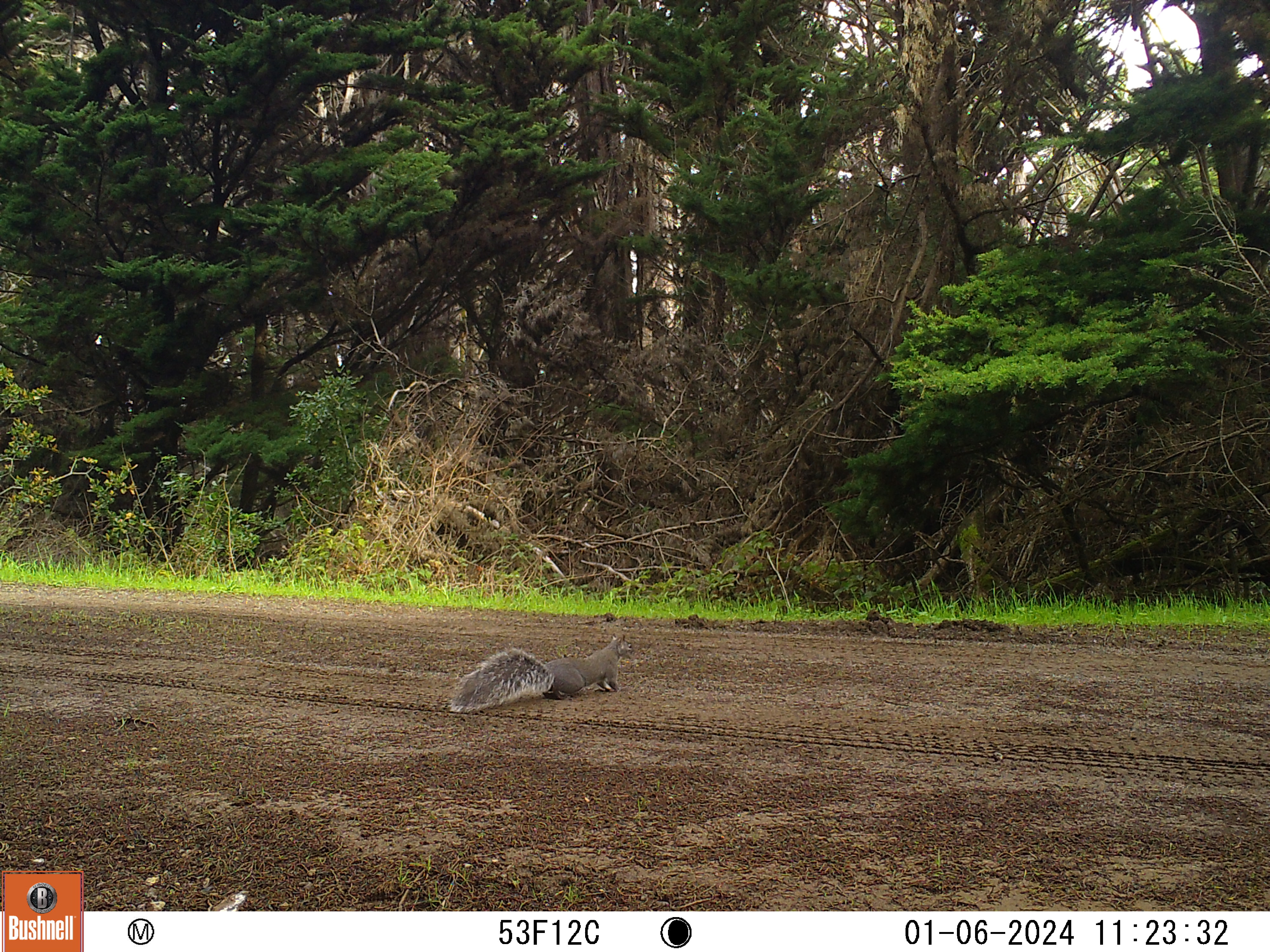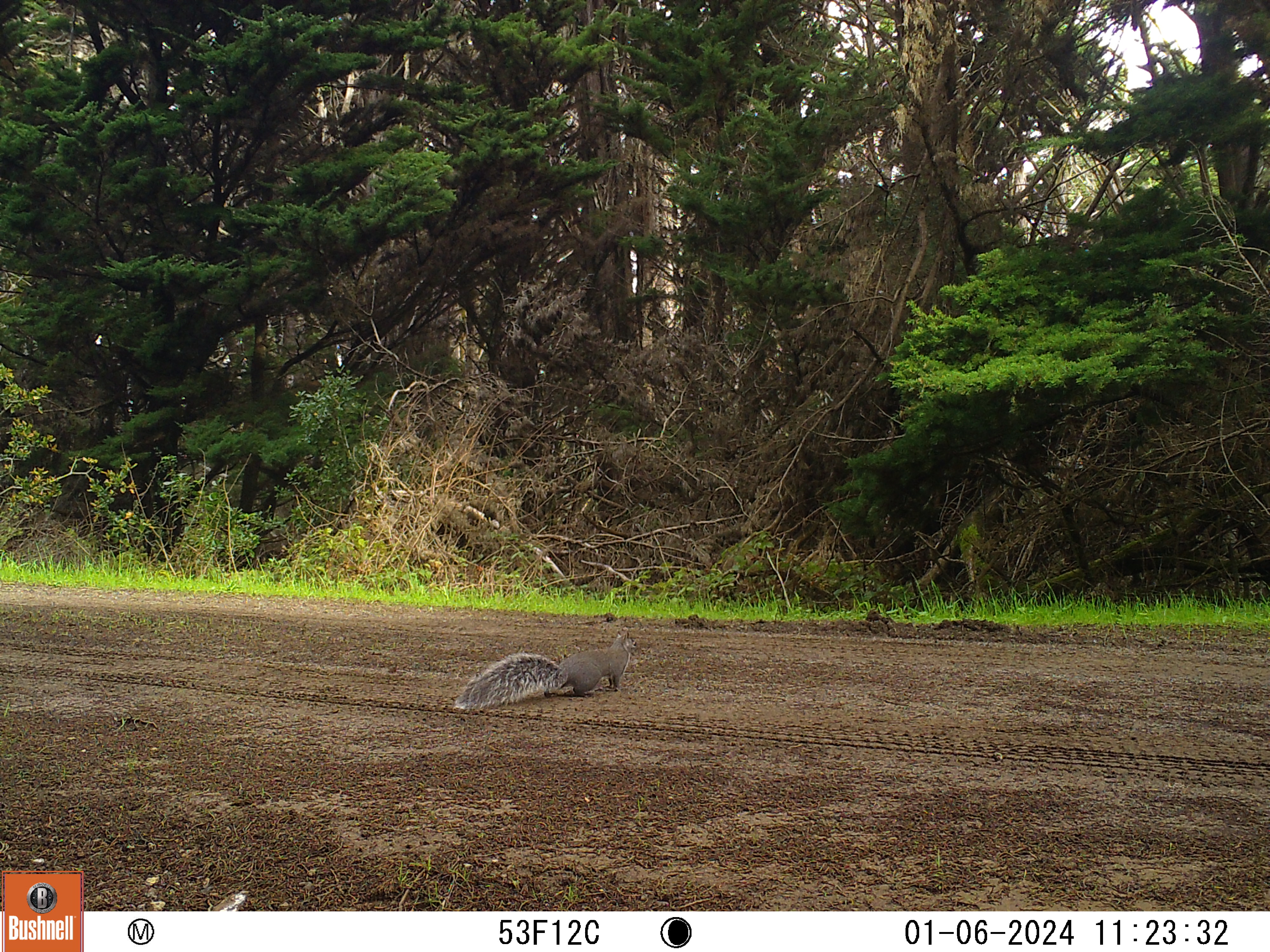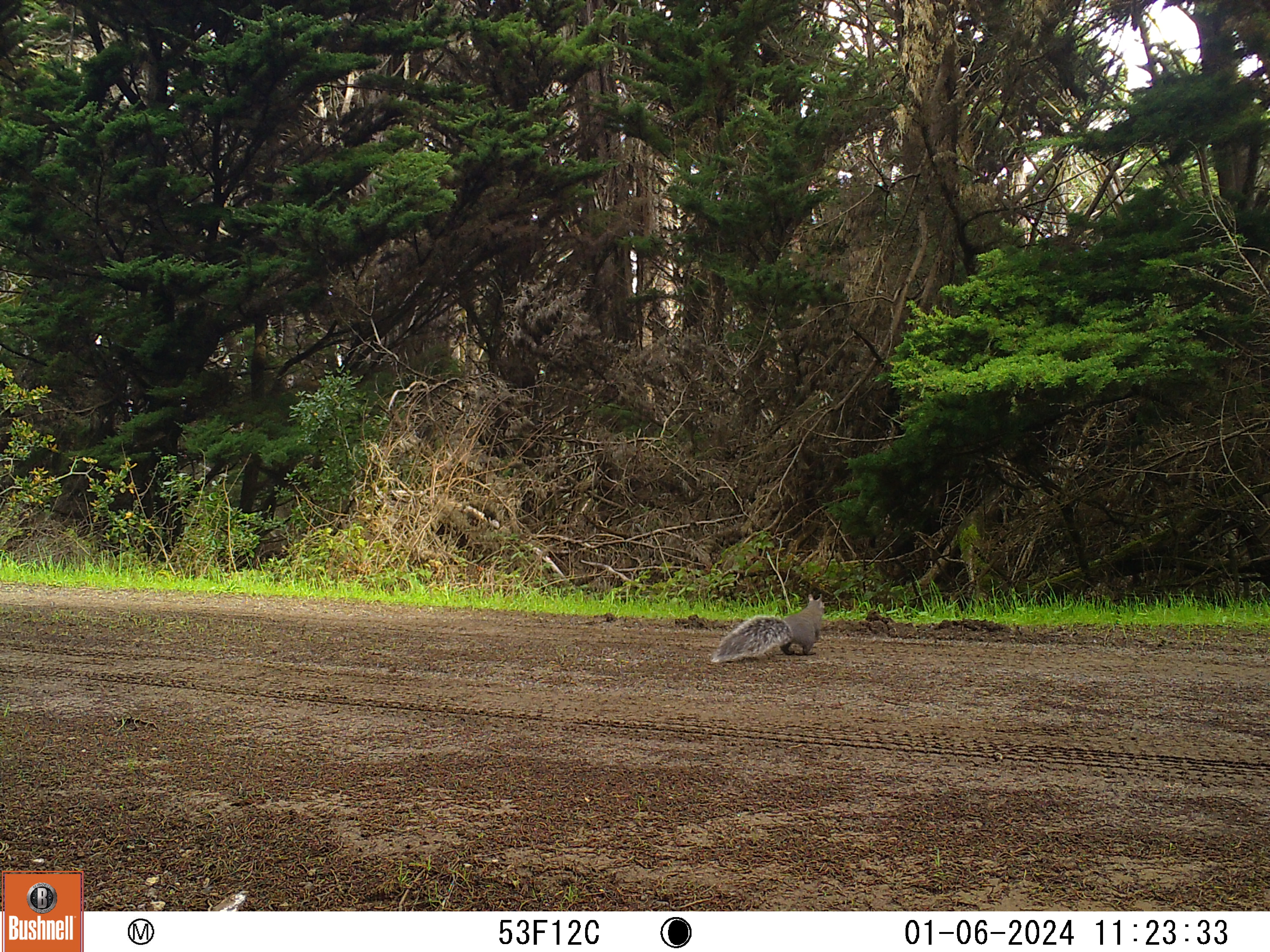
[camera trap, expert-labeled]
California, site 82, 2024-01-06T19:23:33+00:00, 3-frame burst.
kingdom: Animalia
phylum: Chordata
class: Mammalia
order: Rodentia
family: Sciuridae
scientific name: Sciuridae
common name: squirrel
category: unknown squirrel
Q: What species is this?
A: Unknown squirrel (squirrel) (Sciuridae).